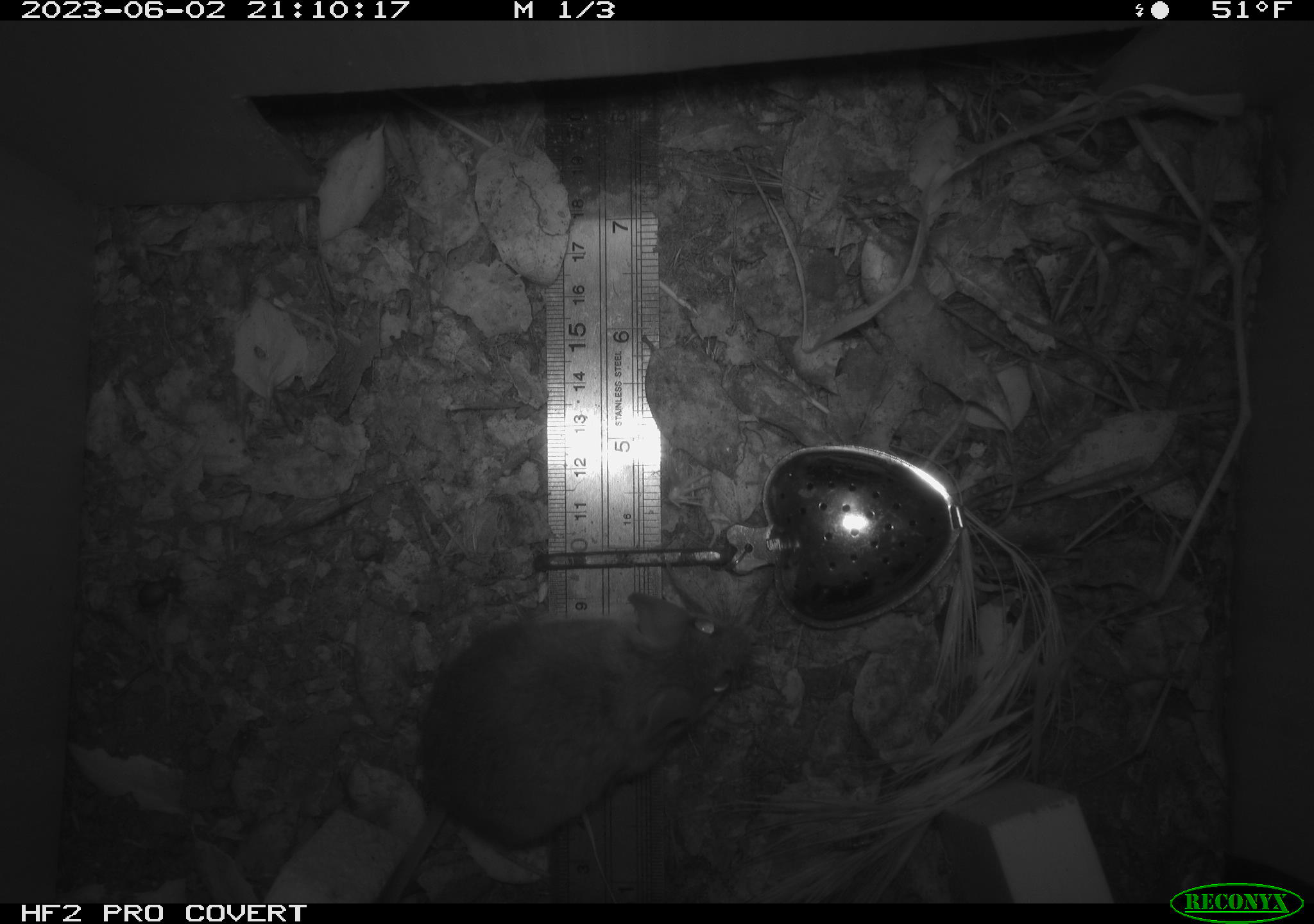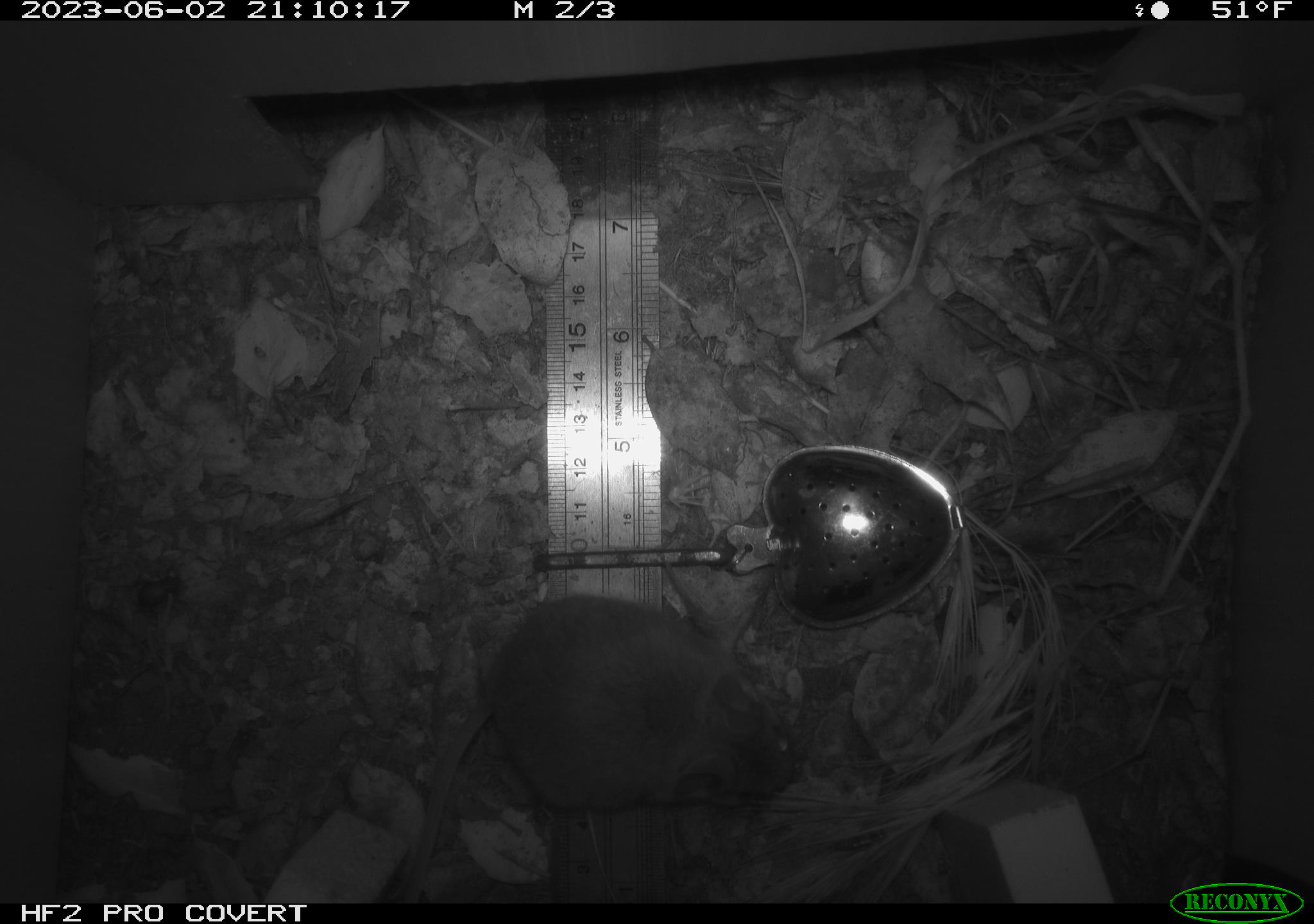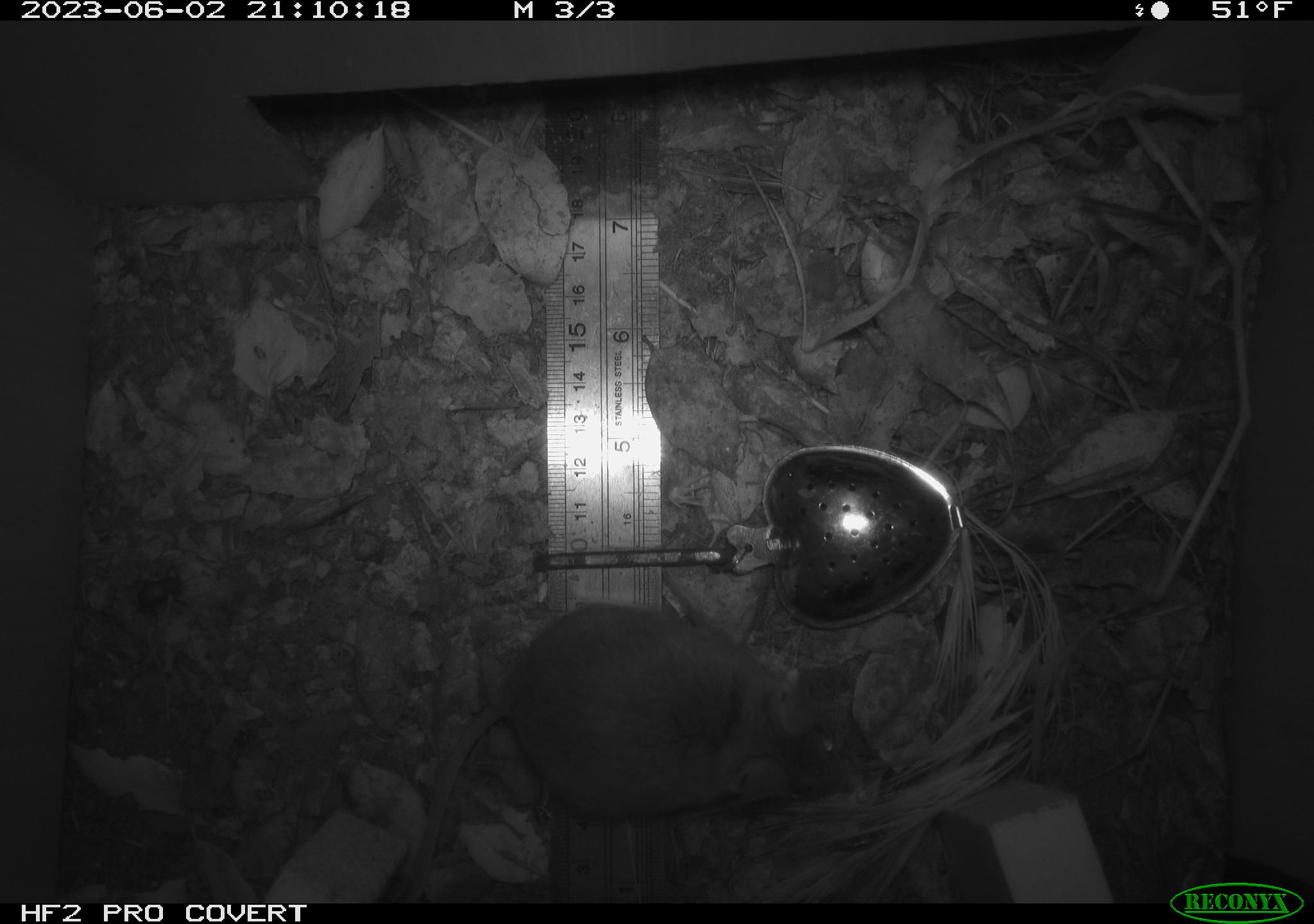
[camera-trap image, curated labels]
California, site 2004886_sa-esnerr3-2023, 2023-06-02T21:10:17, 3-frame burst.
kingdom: Animalia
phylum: Chordata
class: Mammalia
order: Rodentia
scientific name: Rodentia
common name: mouse species